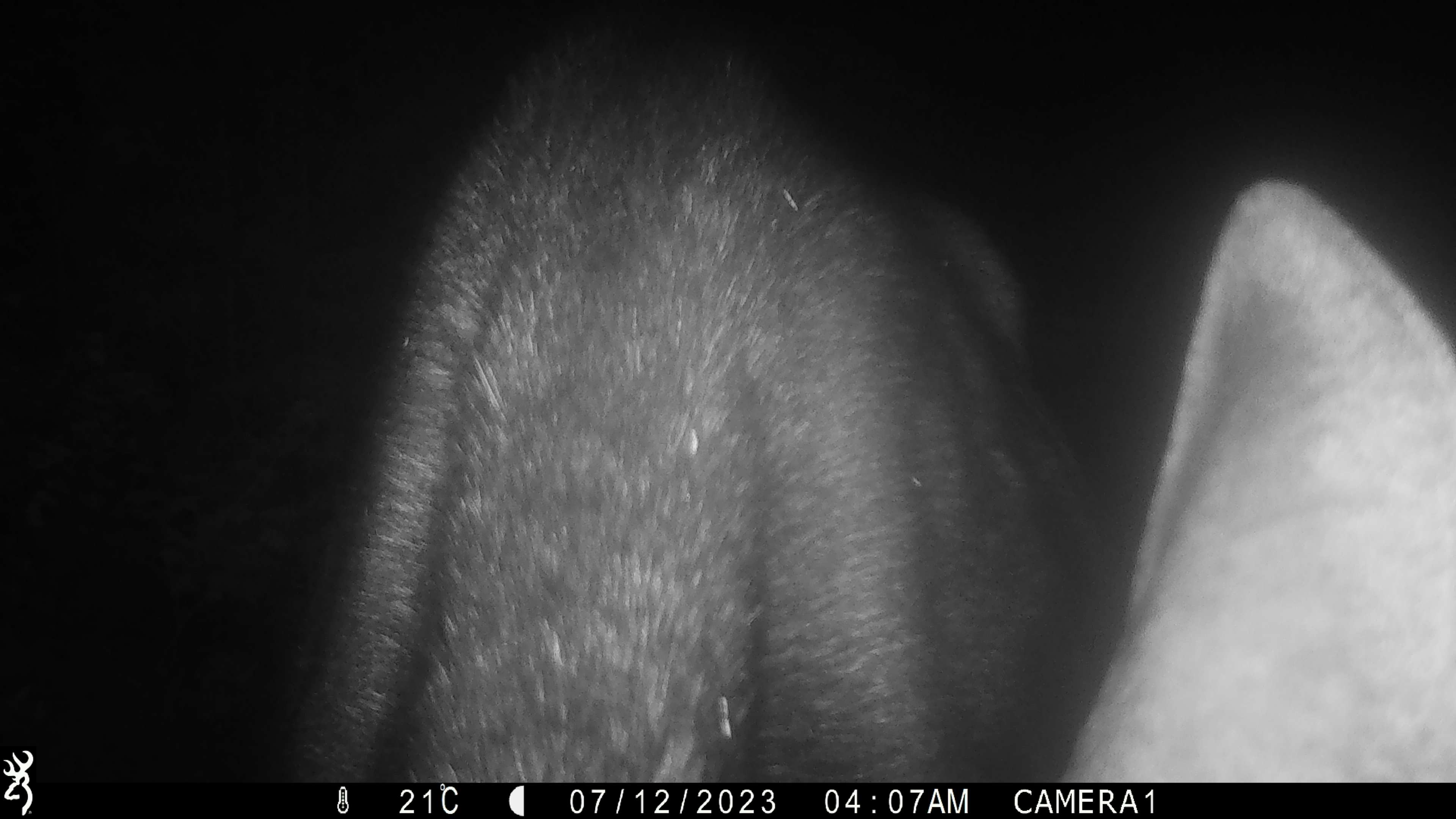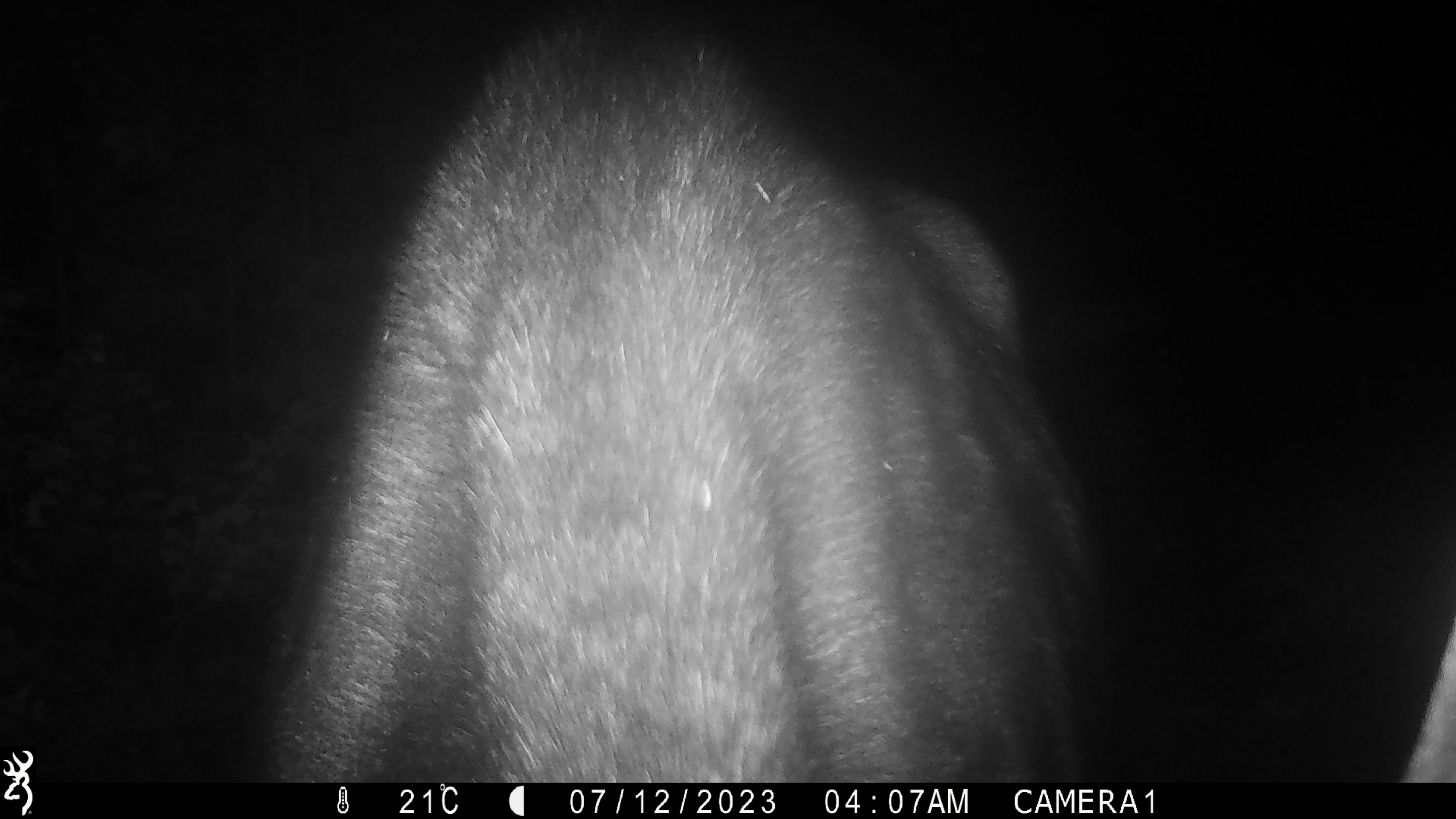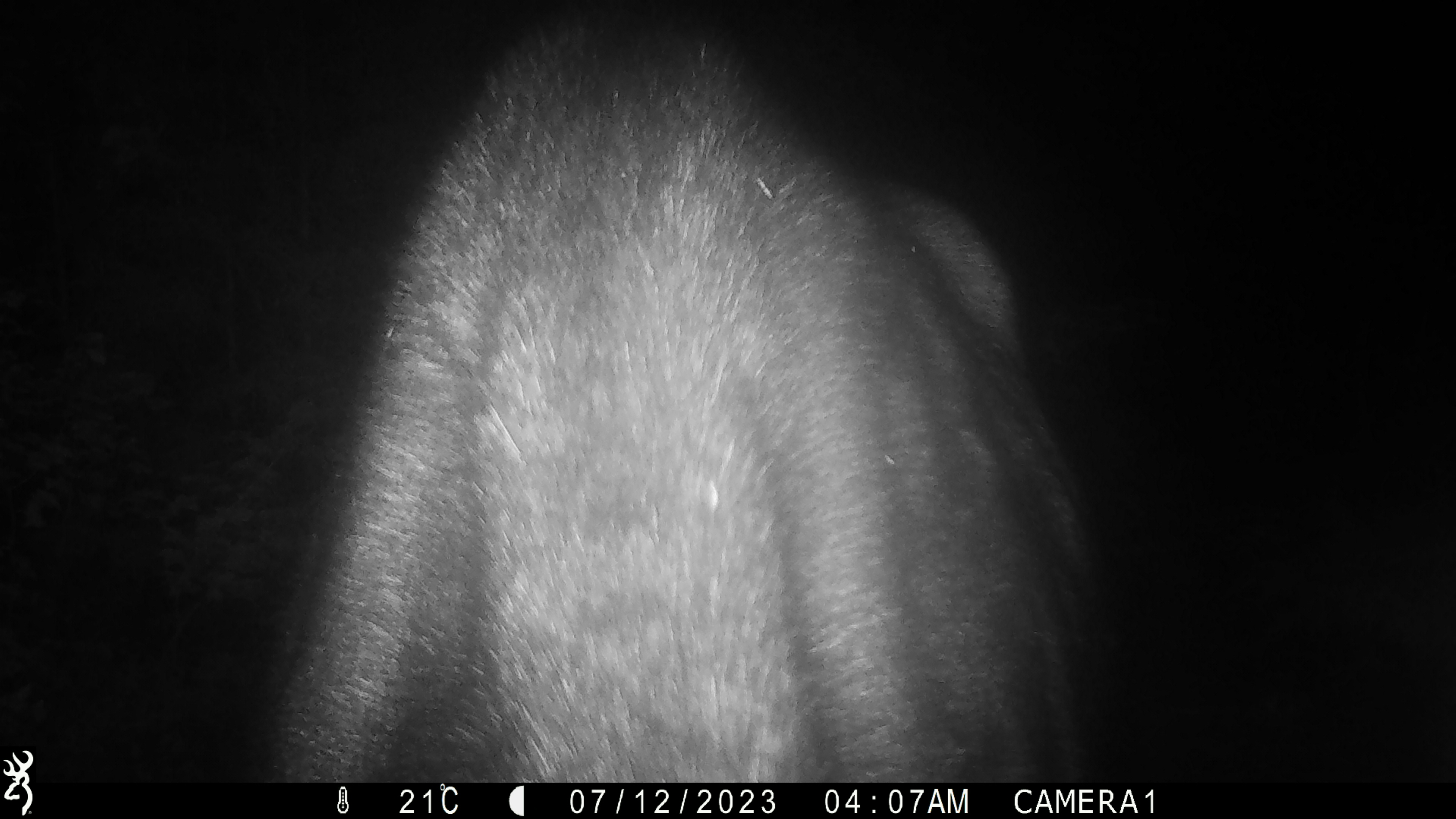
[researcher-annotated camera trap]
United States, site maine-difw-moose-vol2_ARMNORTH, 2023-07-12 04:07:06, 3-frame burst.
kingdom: Animalia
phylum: Chordata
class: Mammalia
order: Artiodactyla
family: Cervidae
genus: Alces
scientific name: Alces alces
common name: moose